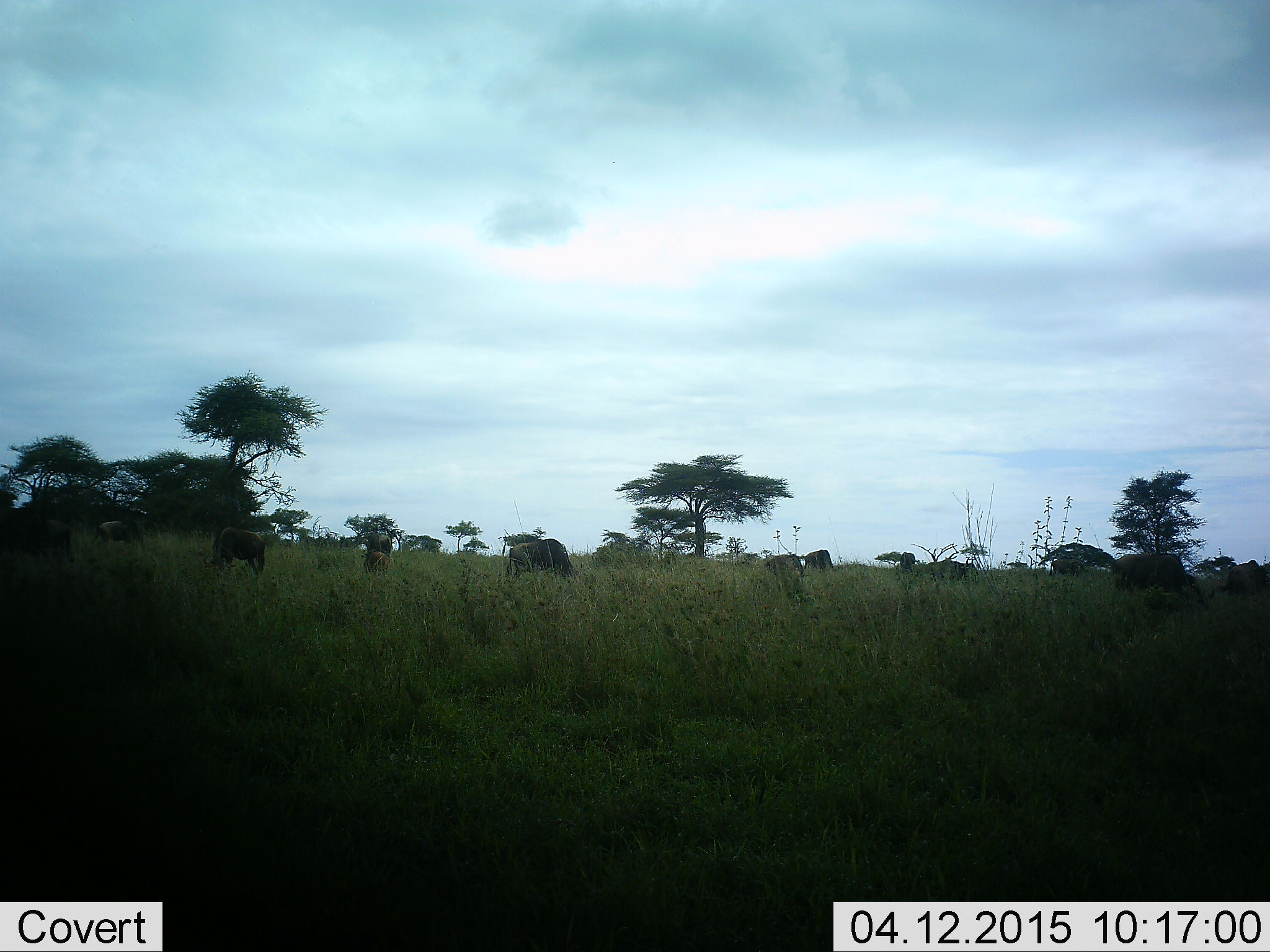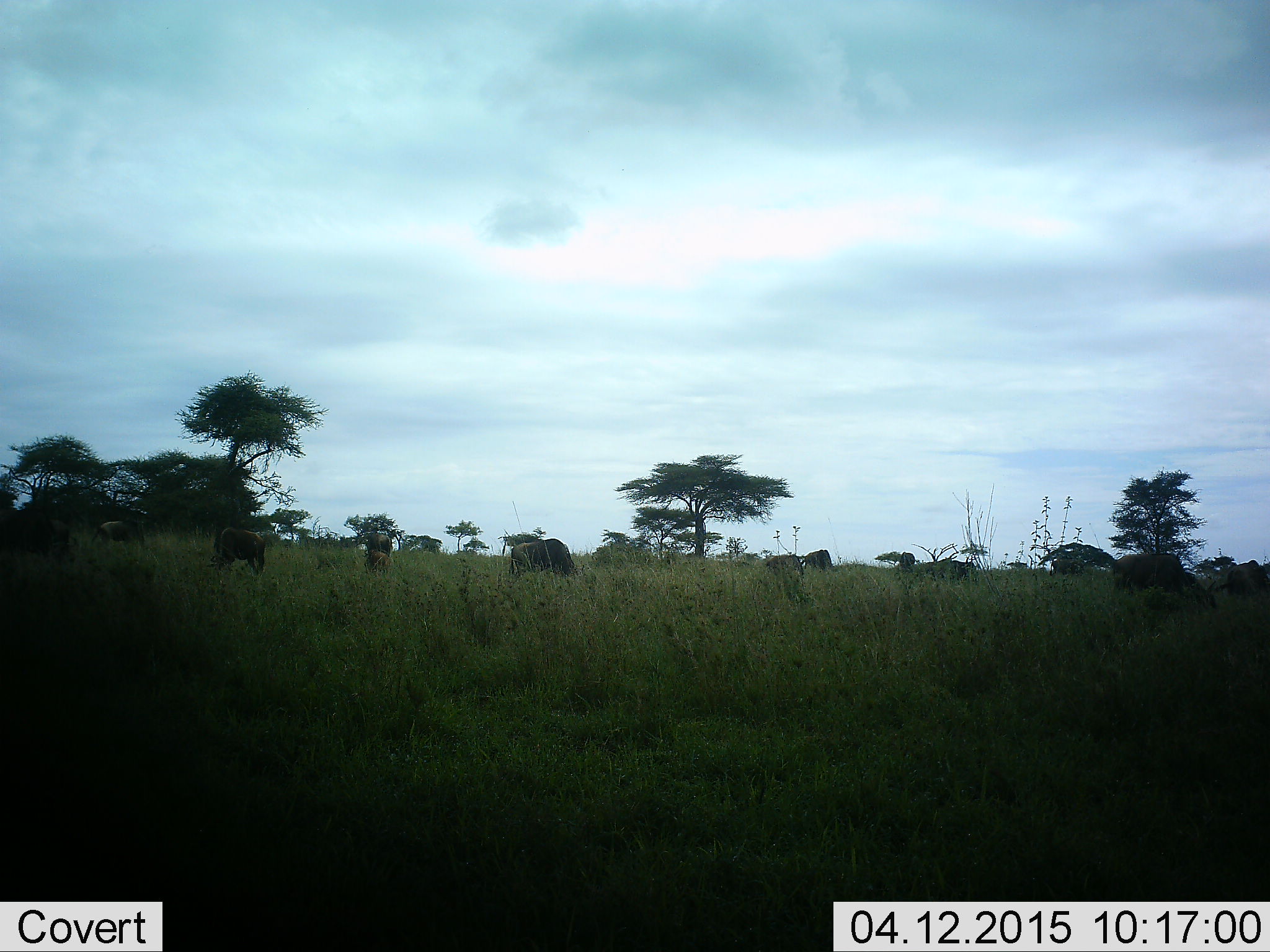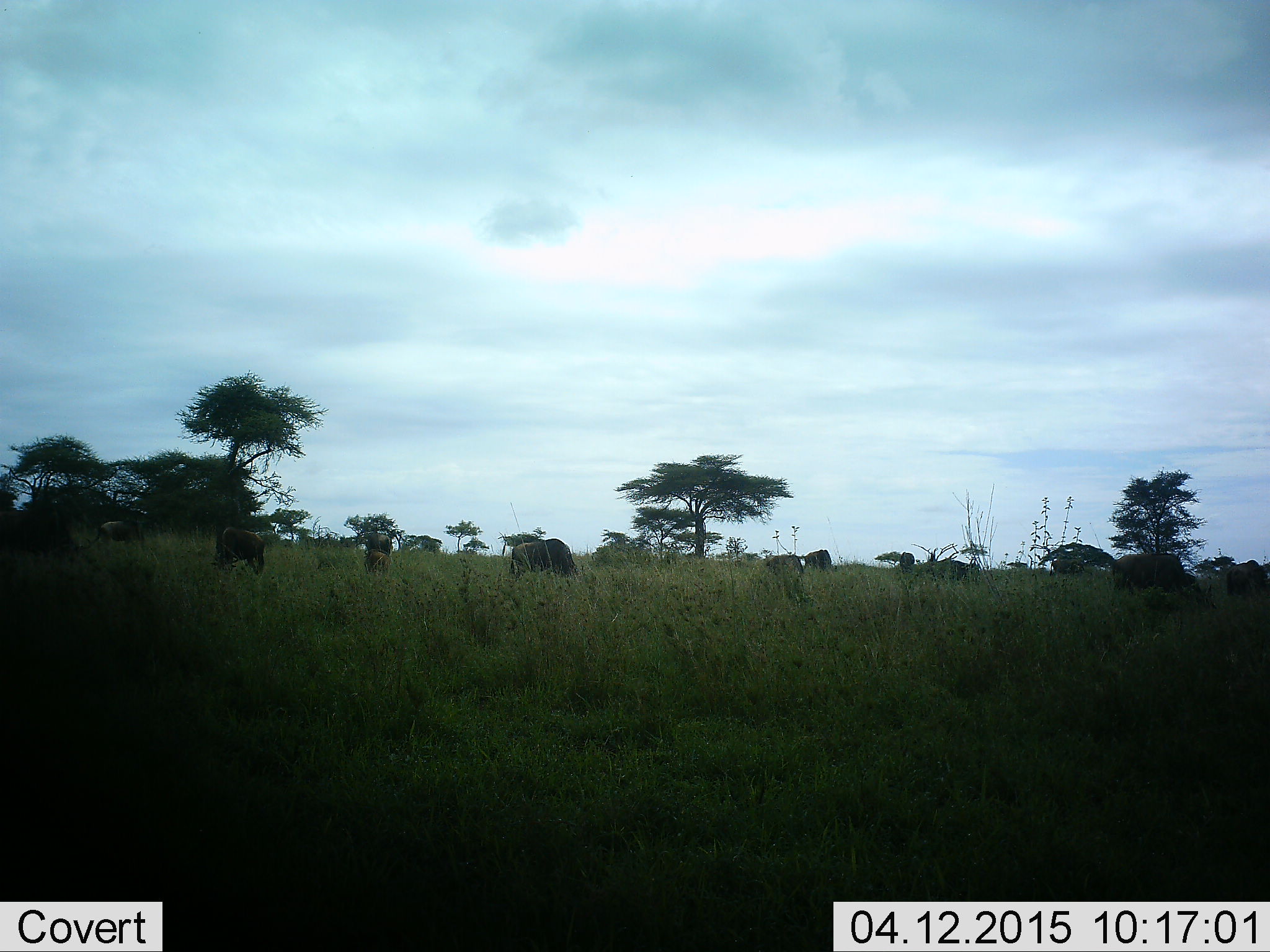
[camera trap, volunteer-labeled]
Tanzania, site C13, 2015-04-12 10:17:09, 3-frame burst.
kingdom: Animalia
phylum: Chordata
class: Mammalia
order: Artiodactyla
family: Bovidae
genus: Connochaetes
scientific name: Connochaetes taurinus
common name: blue wildebeest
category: wildebeest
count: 9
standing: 30%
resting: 10%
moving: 0%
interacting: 0%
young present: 10%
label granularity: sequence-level